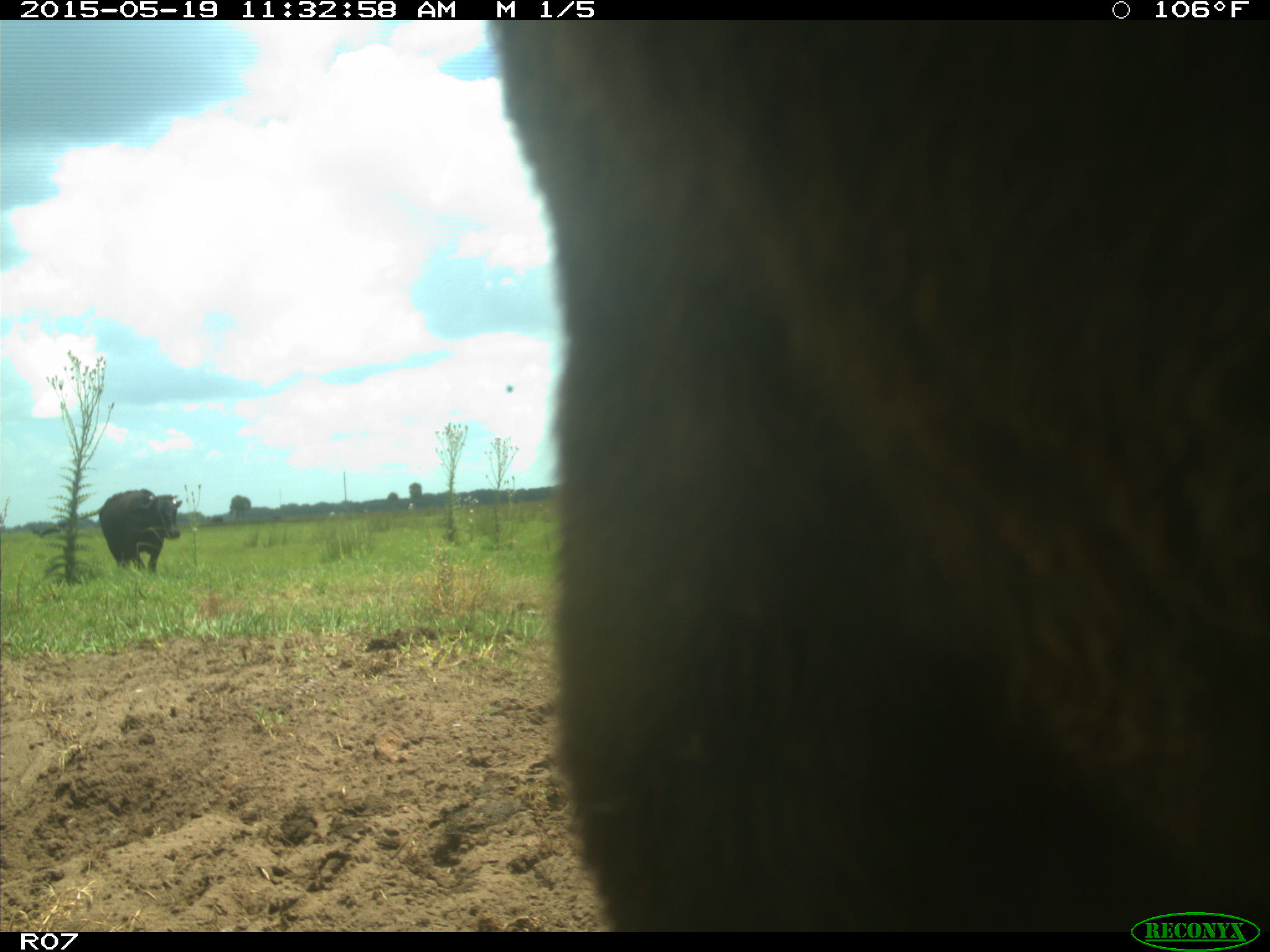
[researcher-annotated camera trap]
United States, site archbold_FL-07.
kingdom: Animalia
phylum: Chordata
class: Mammalia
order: Artiodactyla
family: Bovidae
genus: Bos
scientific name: Bos taurus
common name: domestic cow